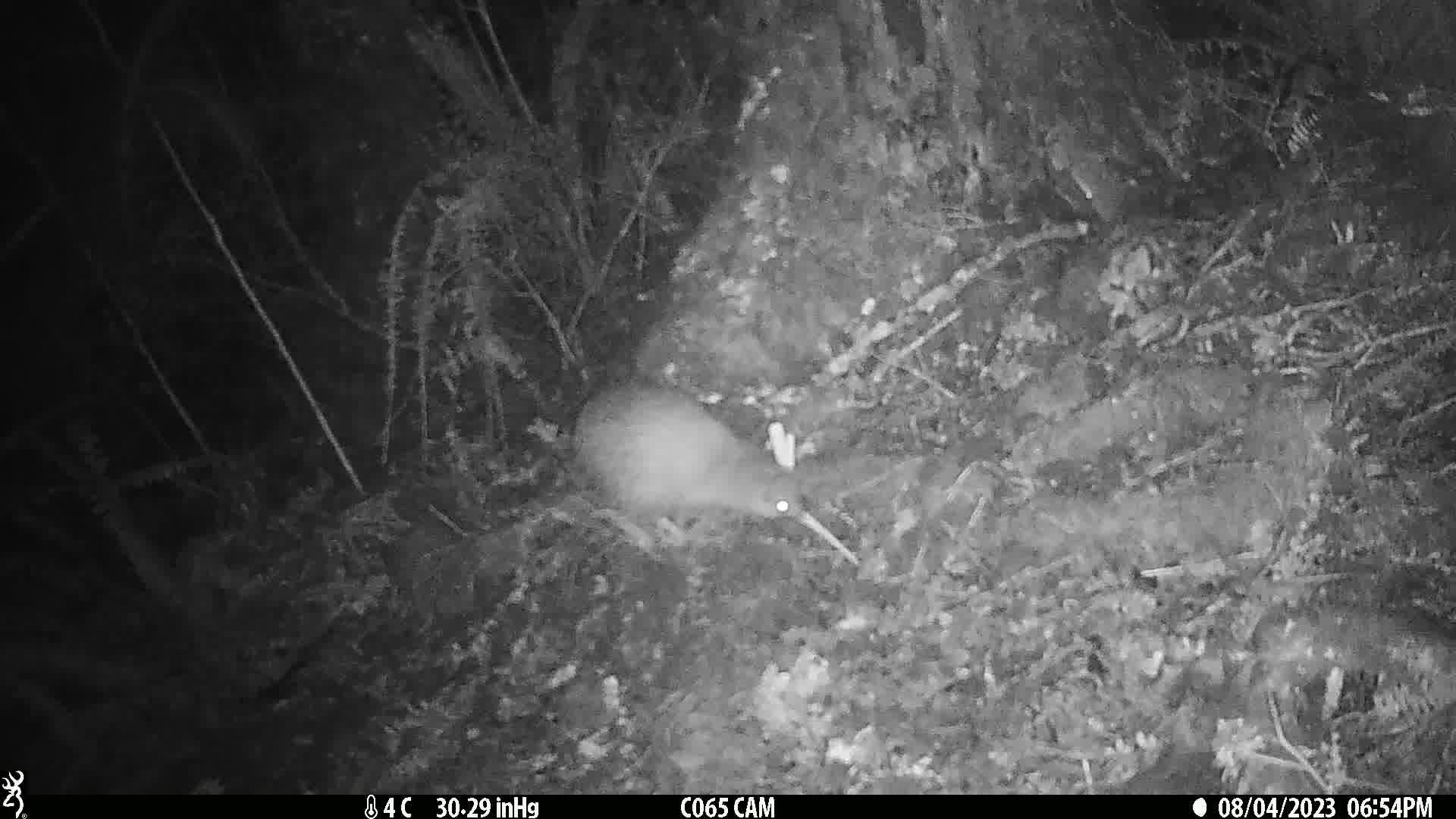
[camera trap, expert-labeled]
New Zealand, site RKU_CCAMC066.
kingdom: Animalia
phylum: Chordata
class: Aves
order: Apterygiformes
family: Apterygidae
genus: Apteryx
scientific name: Apteryx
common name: kiwi